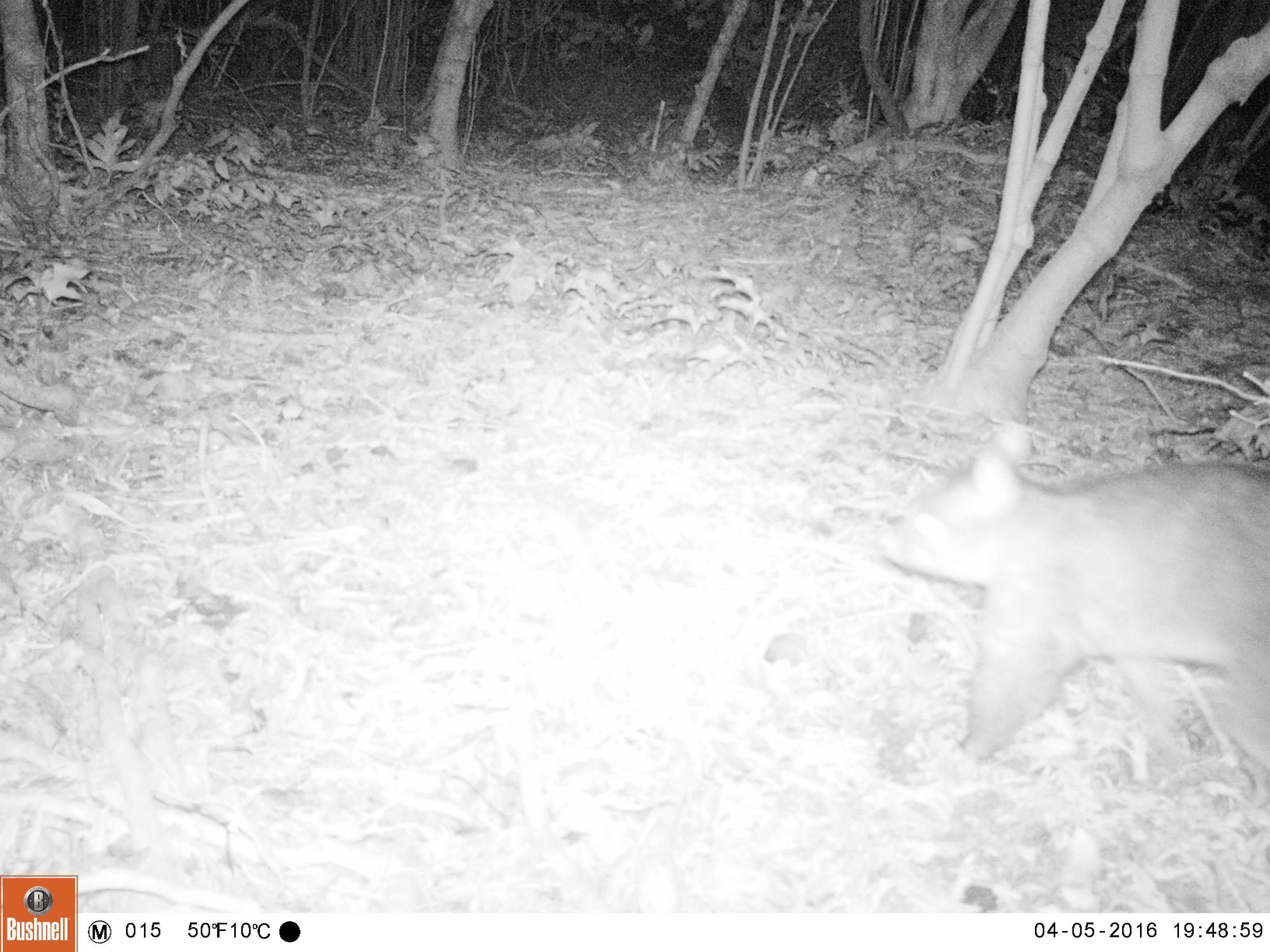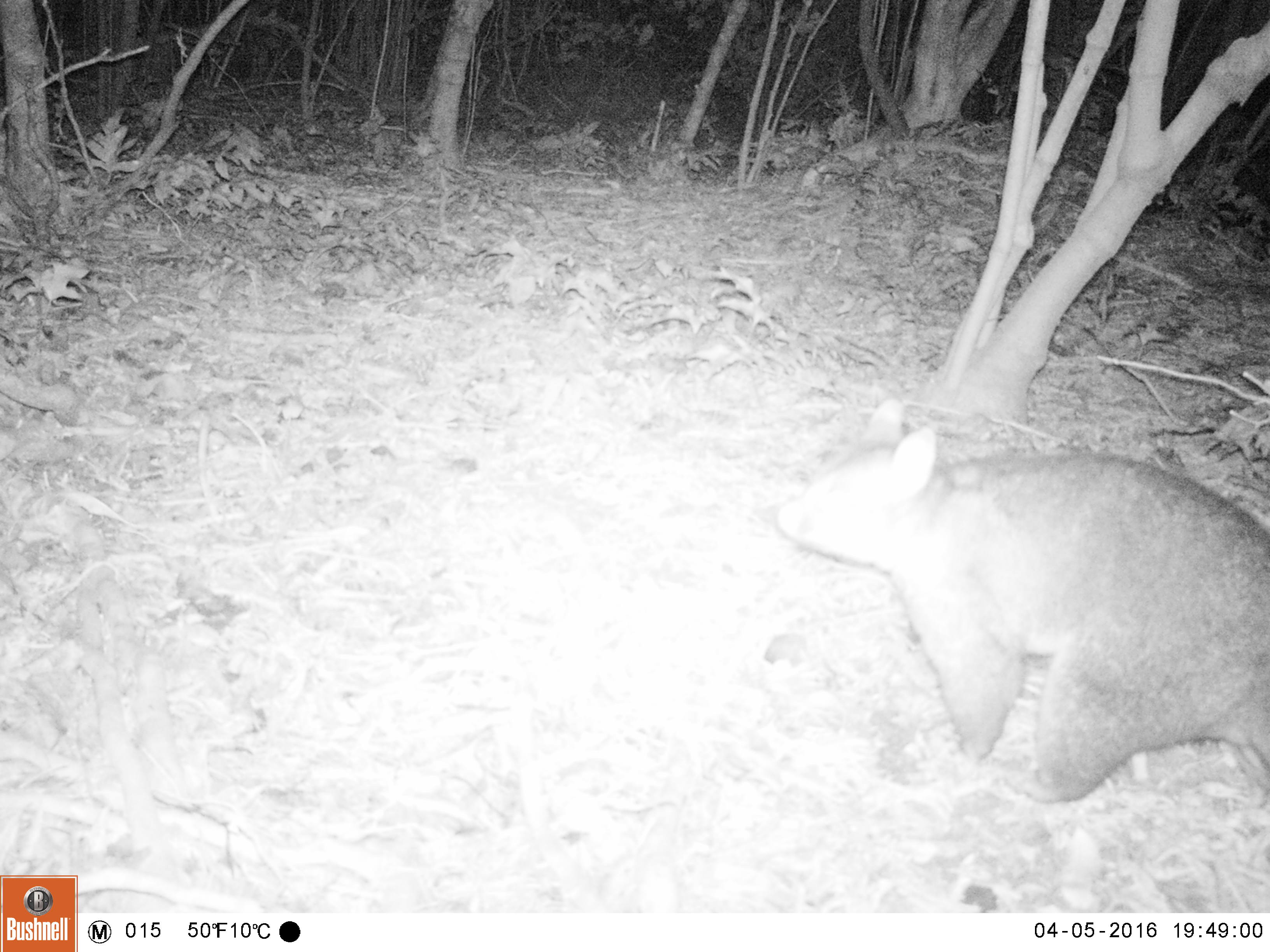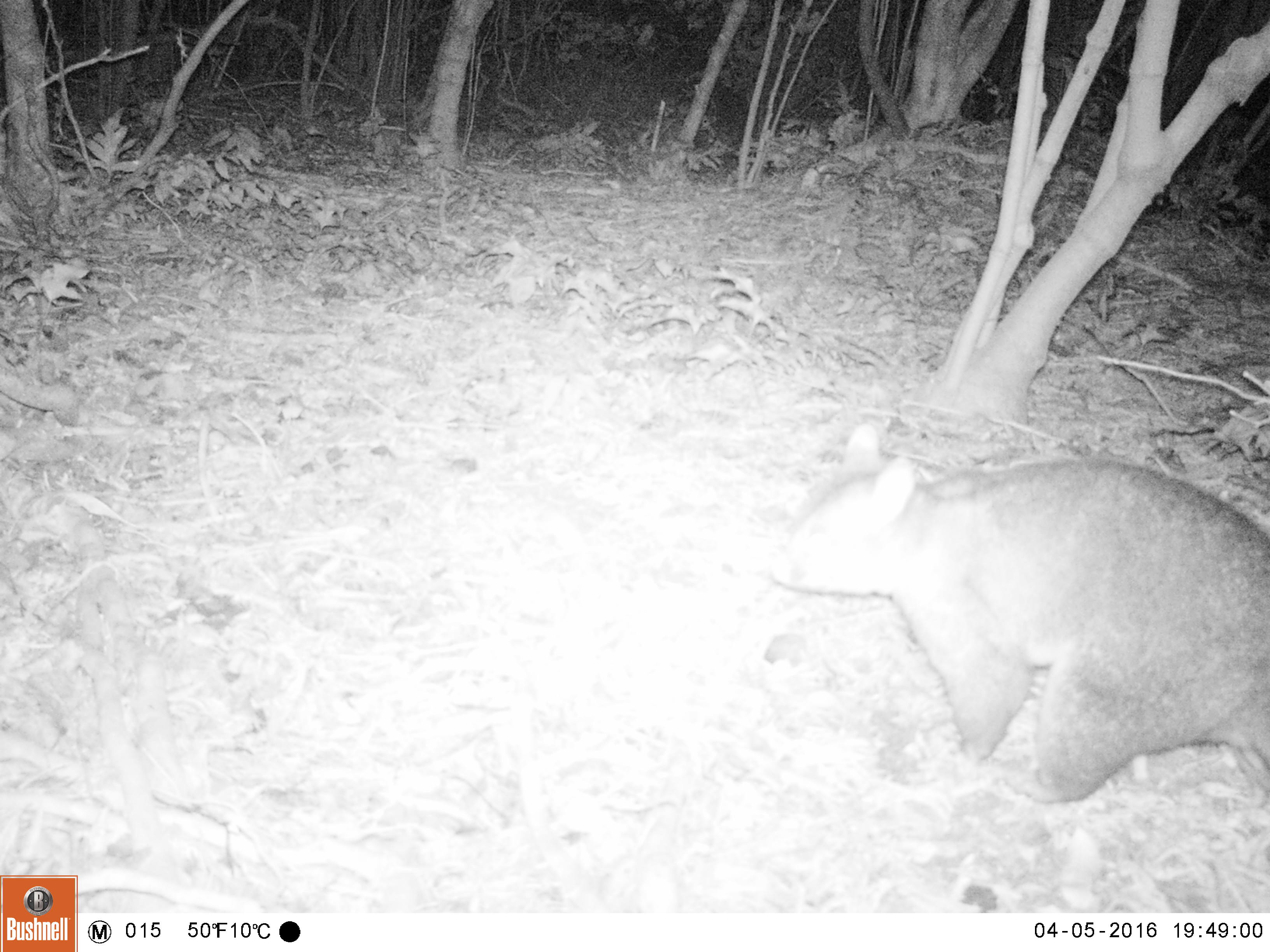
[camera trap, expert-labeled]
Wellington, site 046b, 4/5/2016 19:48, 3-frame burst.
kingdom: Animalia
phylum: Chordata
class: Mammalia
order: Didelphimorphia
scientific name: Didelphimorphia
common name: possum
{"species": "possum (Didelphimorphia)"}